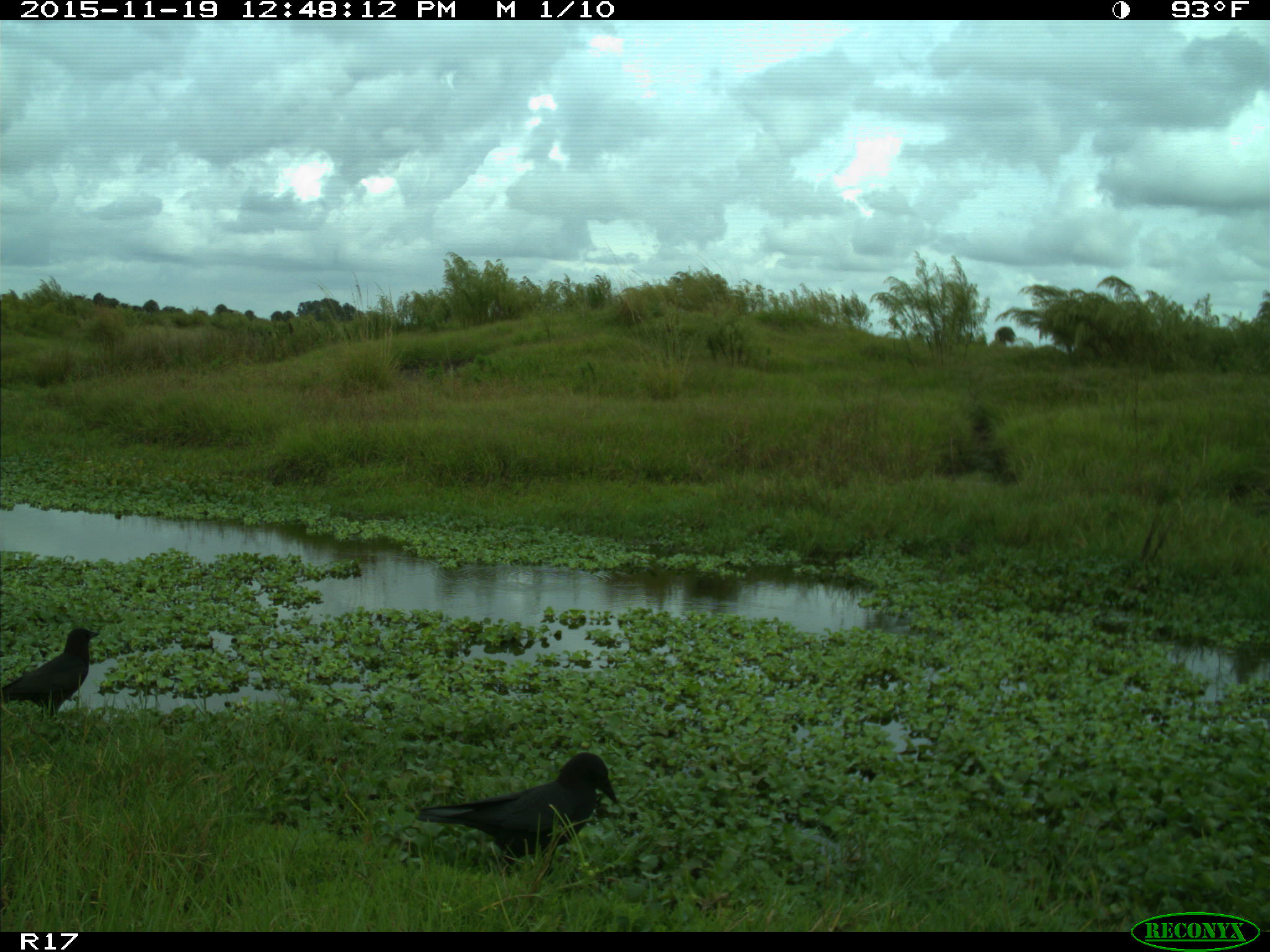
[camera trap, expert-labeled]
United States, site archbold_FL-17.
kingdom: Animalia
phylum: Chordata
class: Aves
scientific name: Aves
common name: birds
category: unidentified bird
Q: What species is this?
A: Unidentified bird (birds) (Aves).